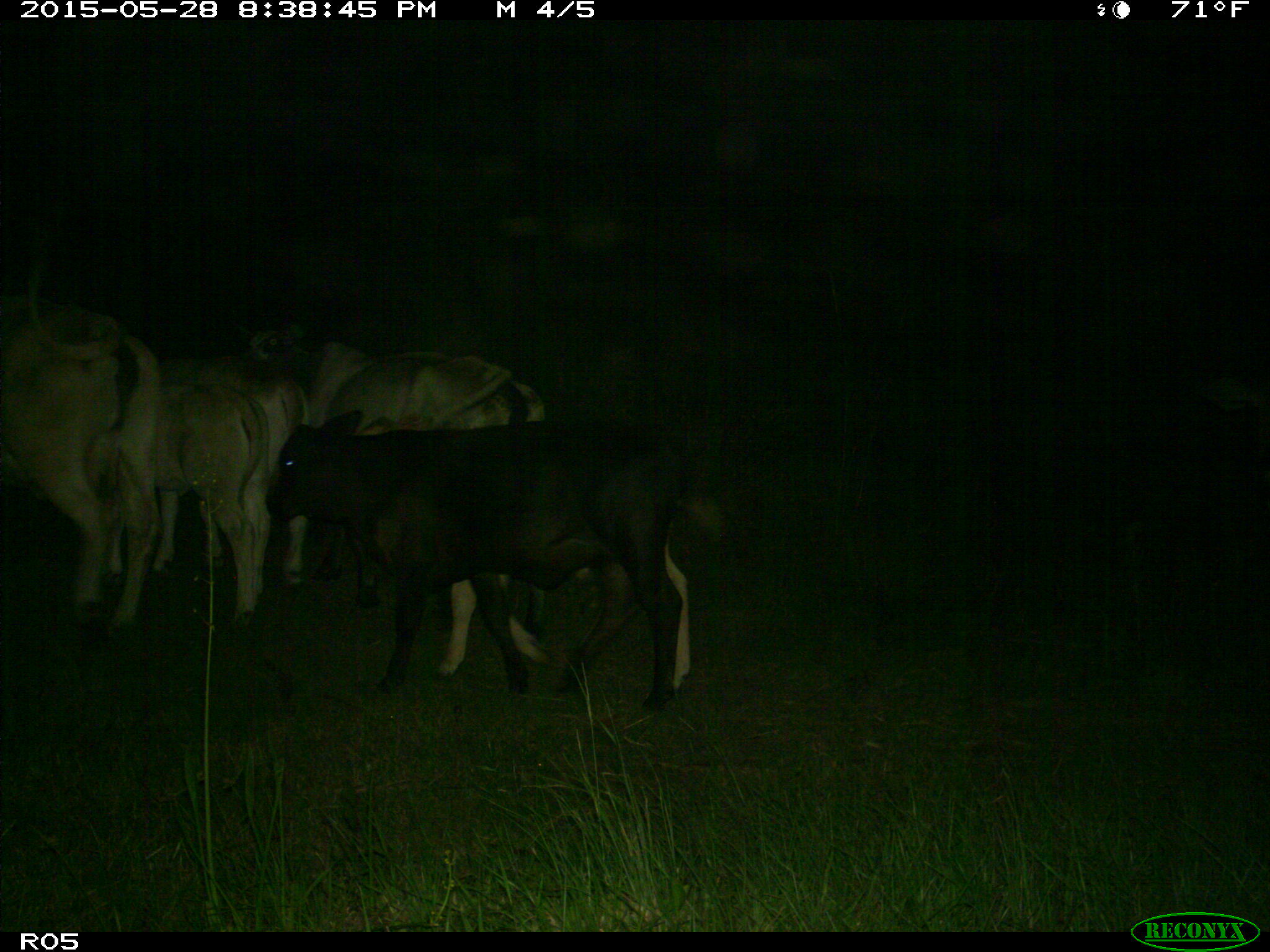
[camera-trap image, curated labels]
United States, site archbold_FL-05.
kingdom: Animalia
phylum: Chordata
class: Mammalia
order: Artiodactyla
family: Bovidae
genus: Bos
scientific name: Bos taurus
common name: domestic cow